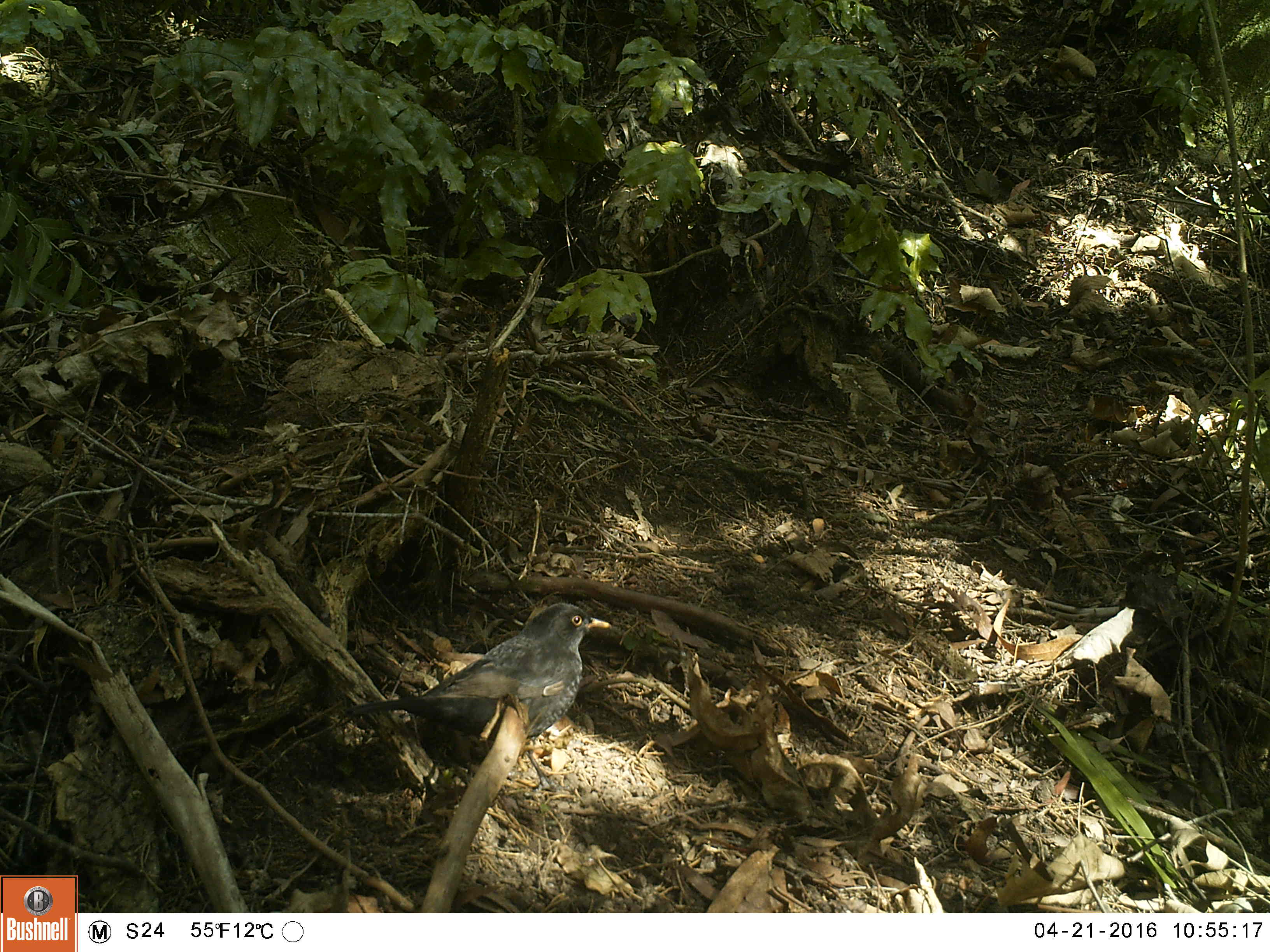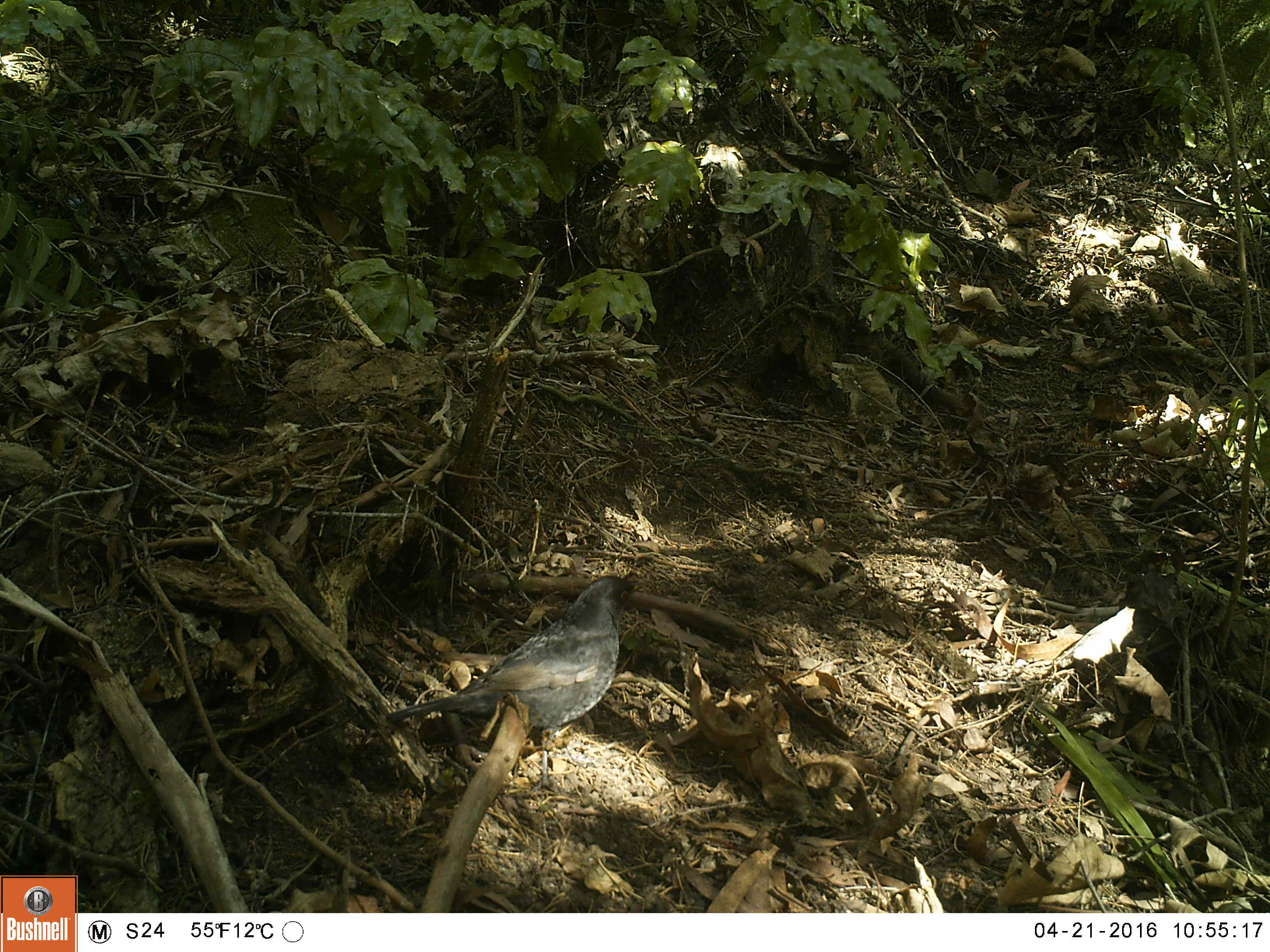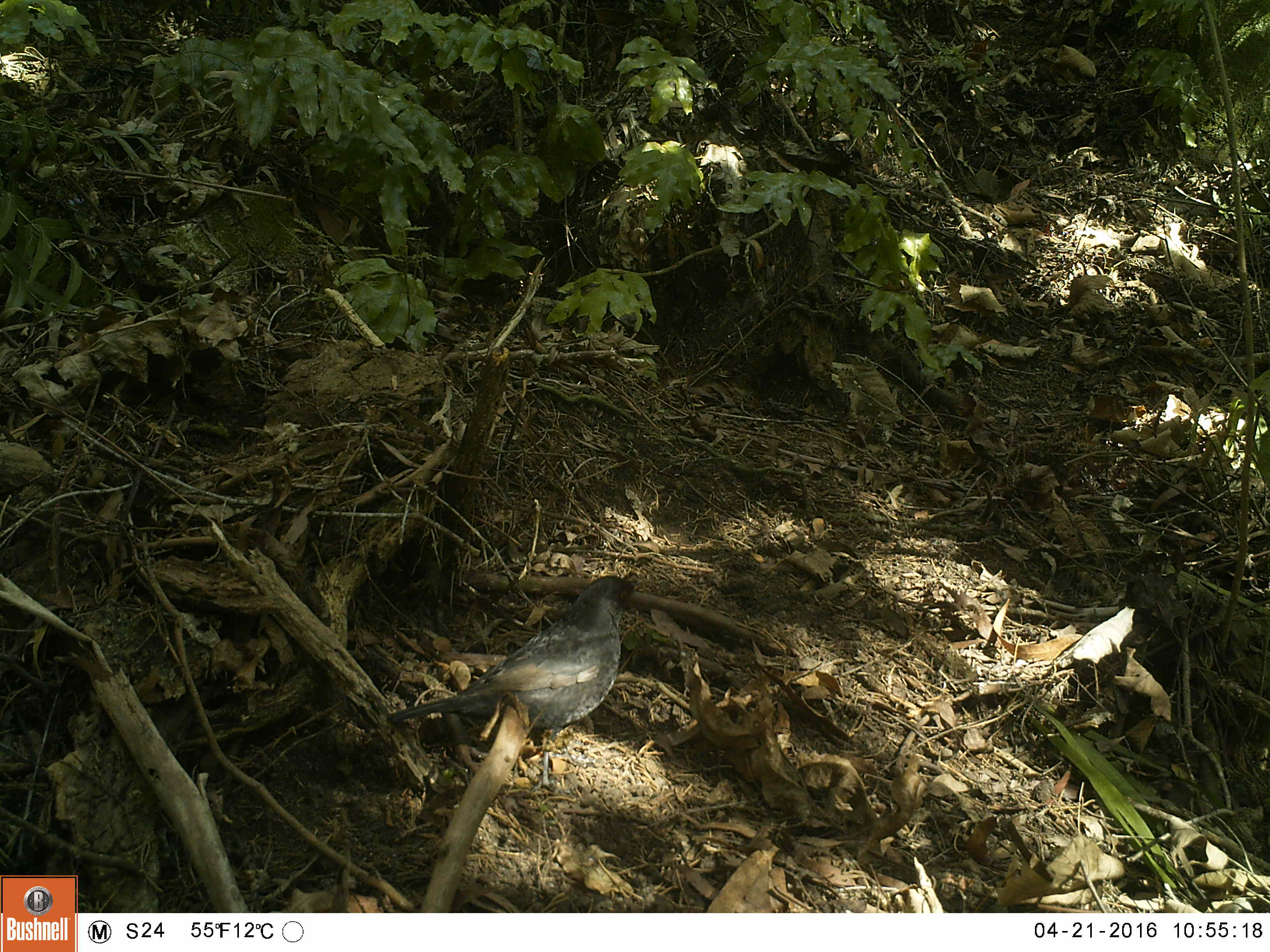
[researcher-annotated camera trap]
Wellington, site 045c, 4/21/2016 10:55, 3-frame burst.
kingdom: Animalia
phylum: Chordata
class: Aves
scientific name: Aves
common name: bird